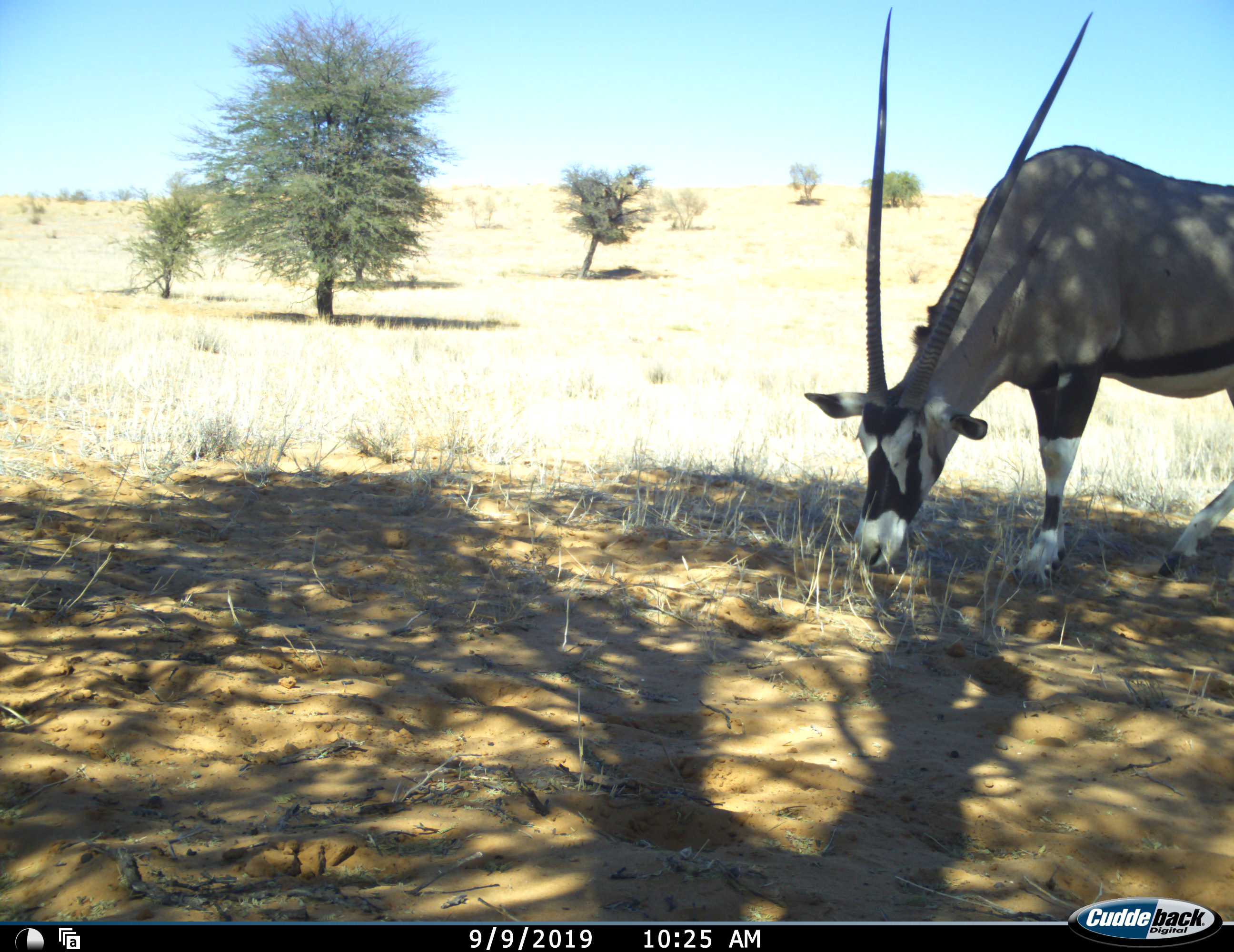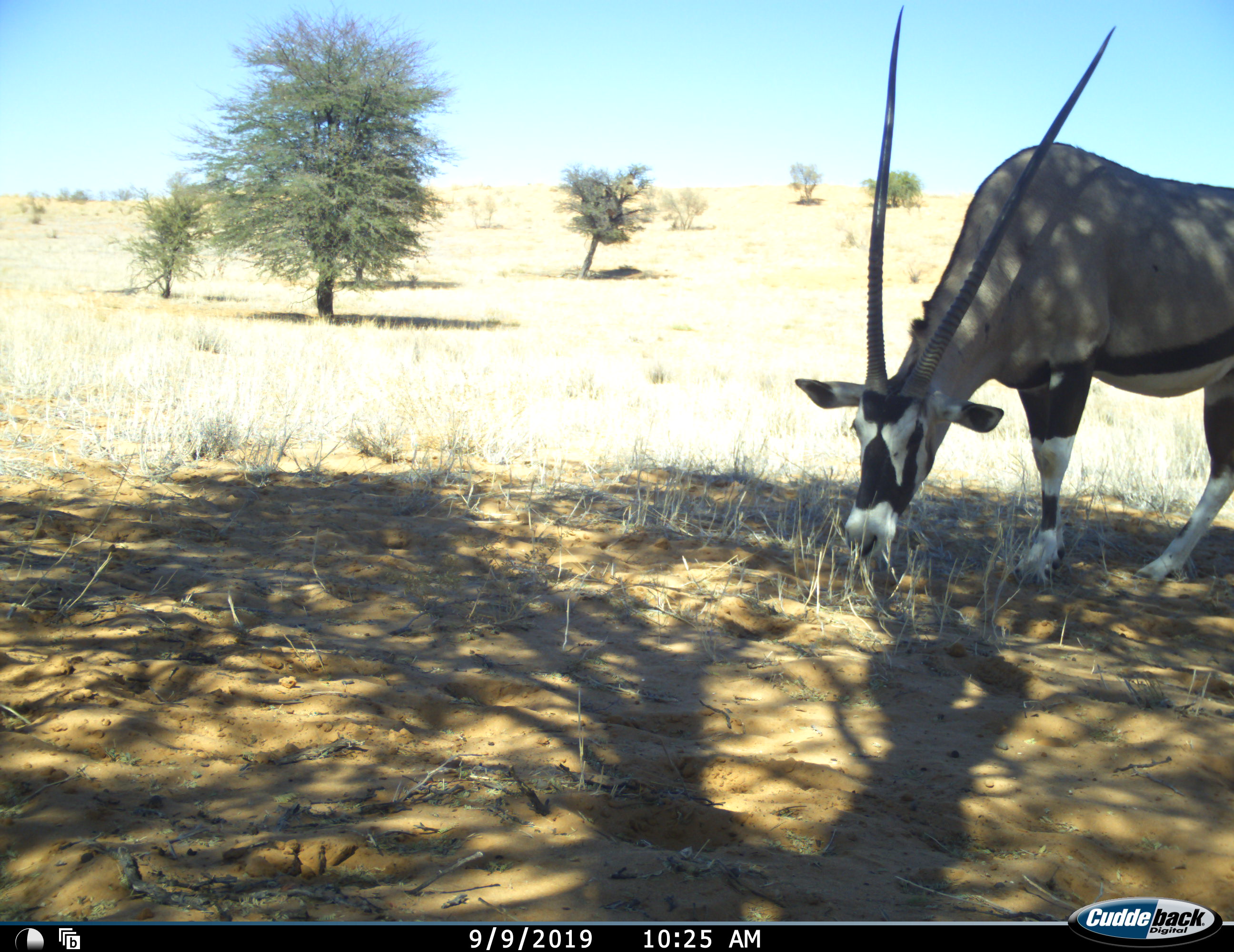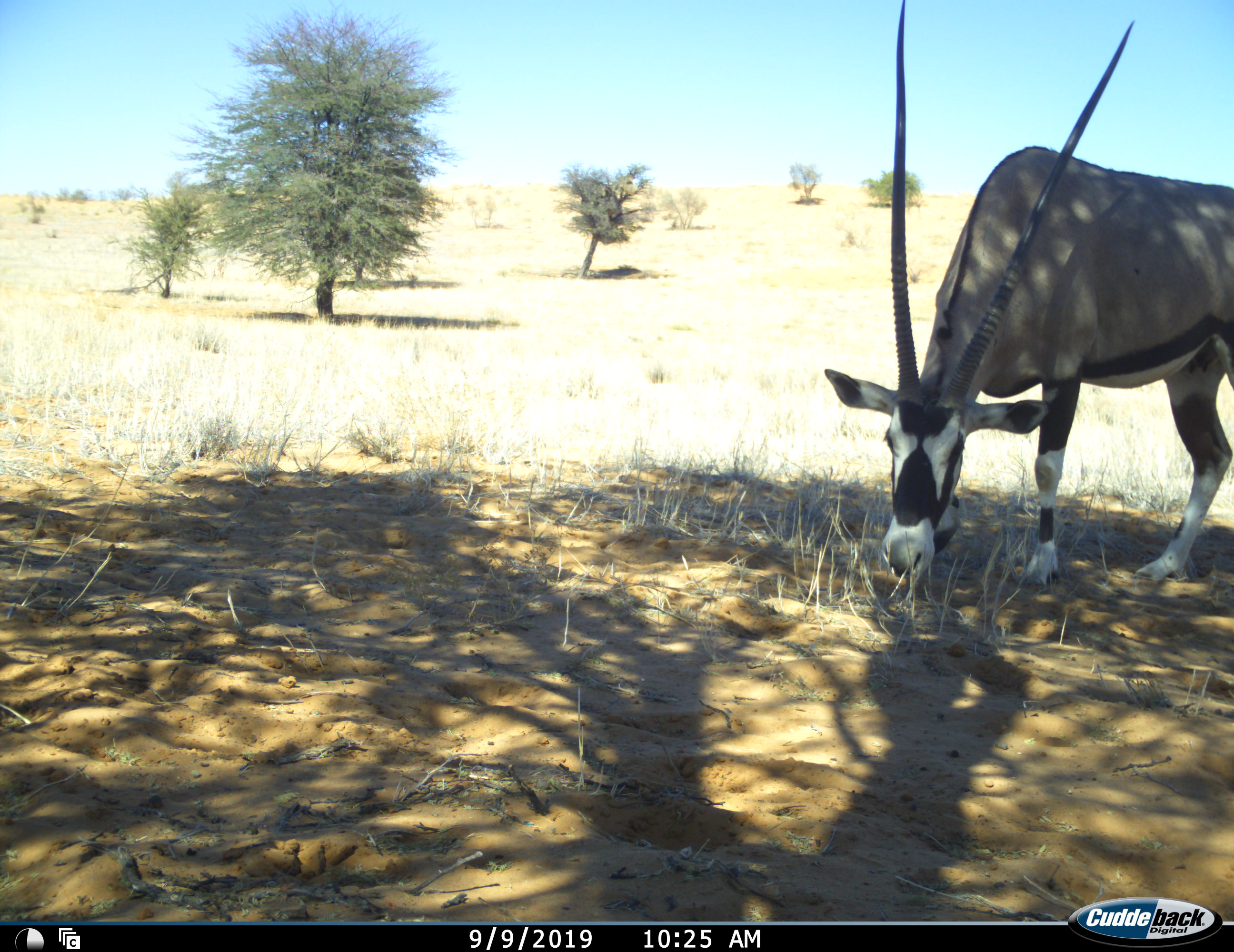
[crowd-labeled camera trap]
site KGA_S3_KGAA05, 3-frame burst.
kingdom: Animalia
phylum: Chordata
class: Mammalia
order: Artiodactyla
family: Bovidae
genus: Oryx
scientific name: Oryx gazella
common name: gemsbok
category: oryx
Oryx (gemsbok) (Oryx gazella), count 1. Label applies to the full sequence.